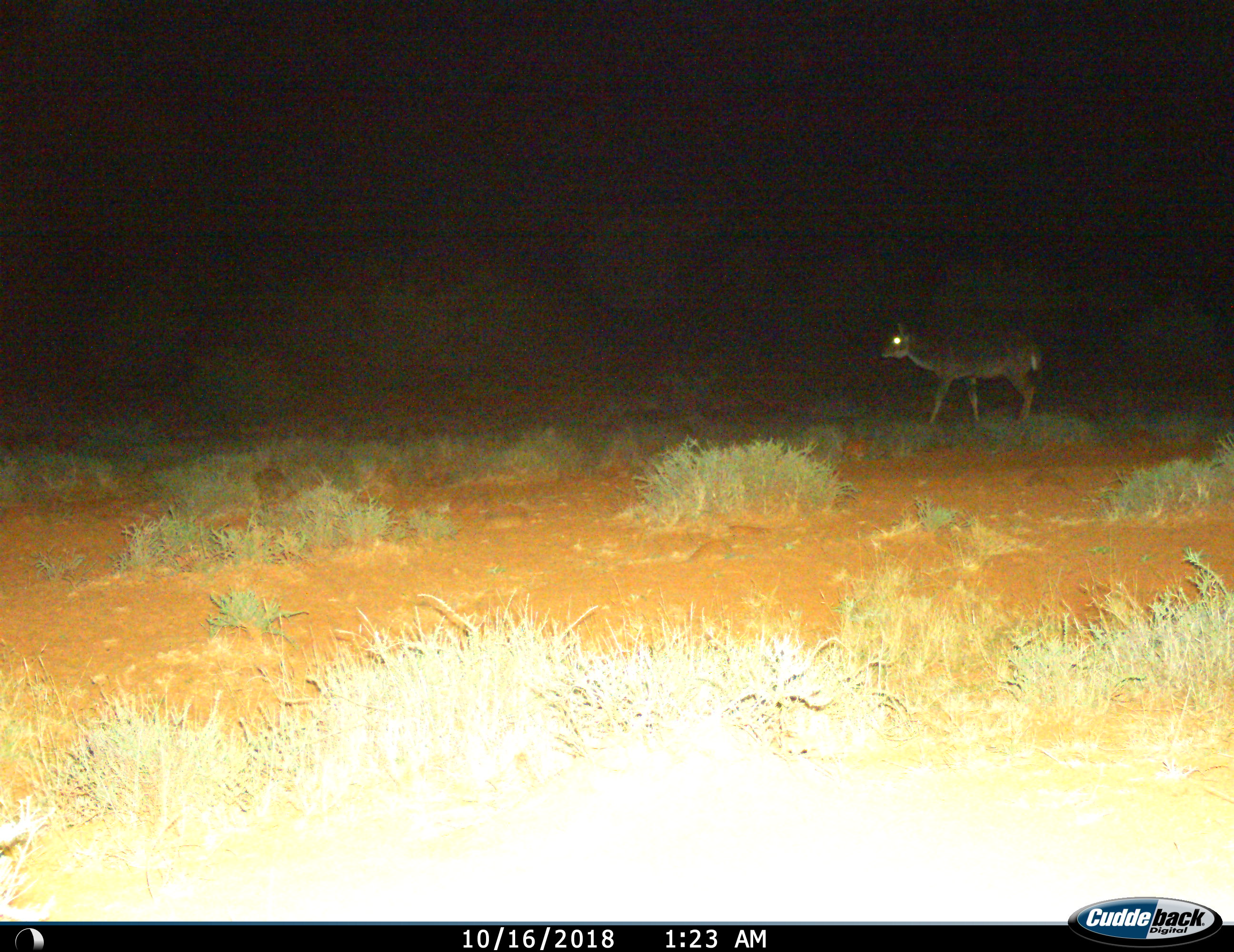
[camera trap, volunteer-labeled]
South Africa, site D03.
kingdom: Animalia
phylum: Chordata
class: Mammalia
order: Artiodactyla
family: Bovidae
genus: Tragelaphus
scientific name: Tragelaphus strepsiceros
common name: greater kudu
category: kudu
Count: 1.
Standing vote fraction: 14%.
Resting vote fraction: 0%.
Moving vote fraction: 86%.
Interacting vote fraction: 0%.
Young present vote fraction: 0%.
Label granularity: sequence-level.